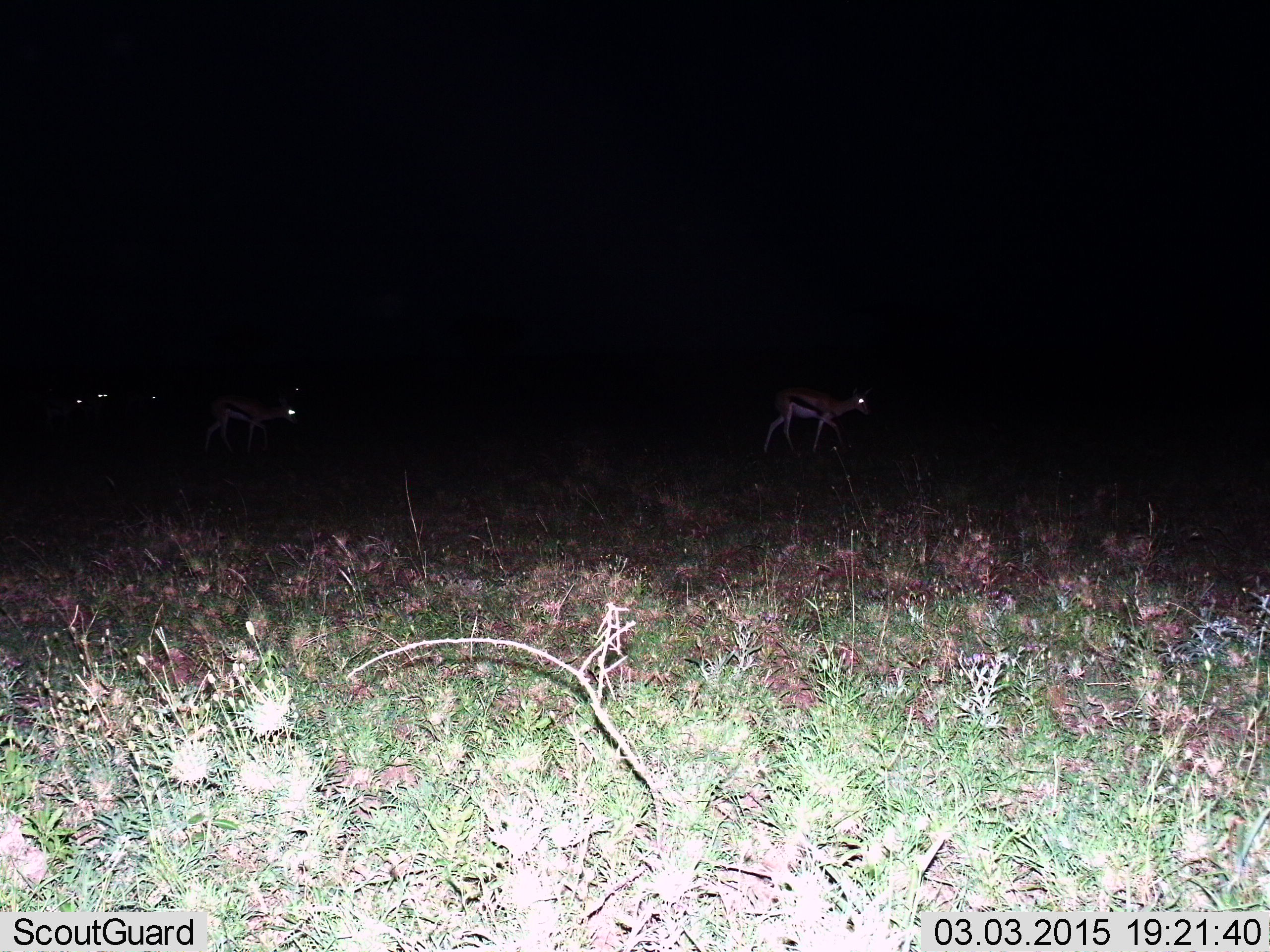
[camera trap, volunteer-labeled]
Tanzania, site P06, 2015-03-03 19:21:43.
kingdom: Animalia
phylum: Chordata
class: Mammalia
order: Artiodactyla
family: Bovidae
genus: Eudorcas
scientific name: Eudorcas thomsonii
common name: thomson's gazelle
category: gazellethomsons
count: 5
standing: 20%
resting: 0%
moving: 100%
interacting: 0%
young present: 0%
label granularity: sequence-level